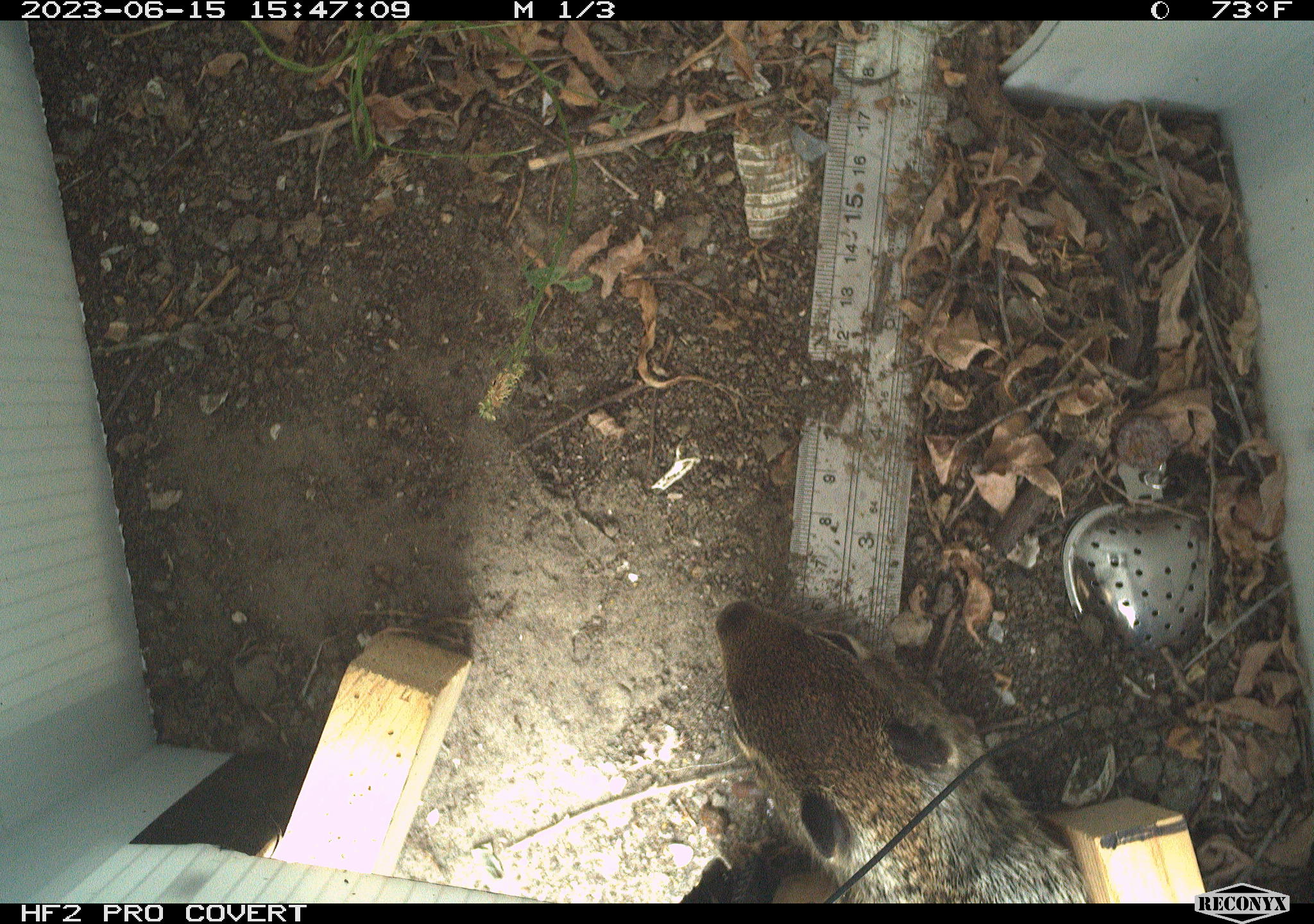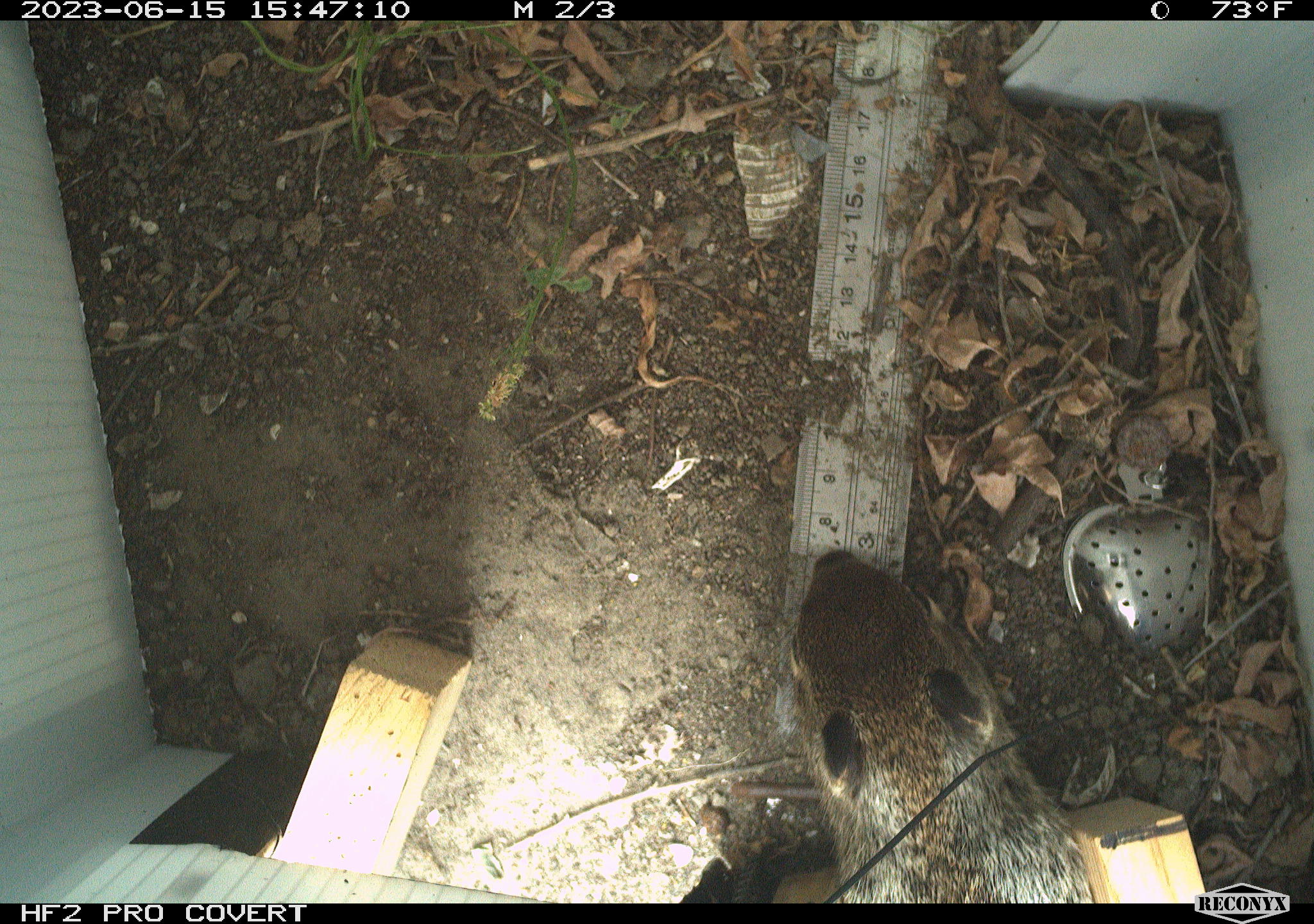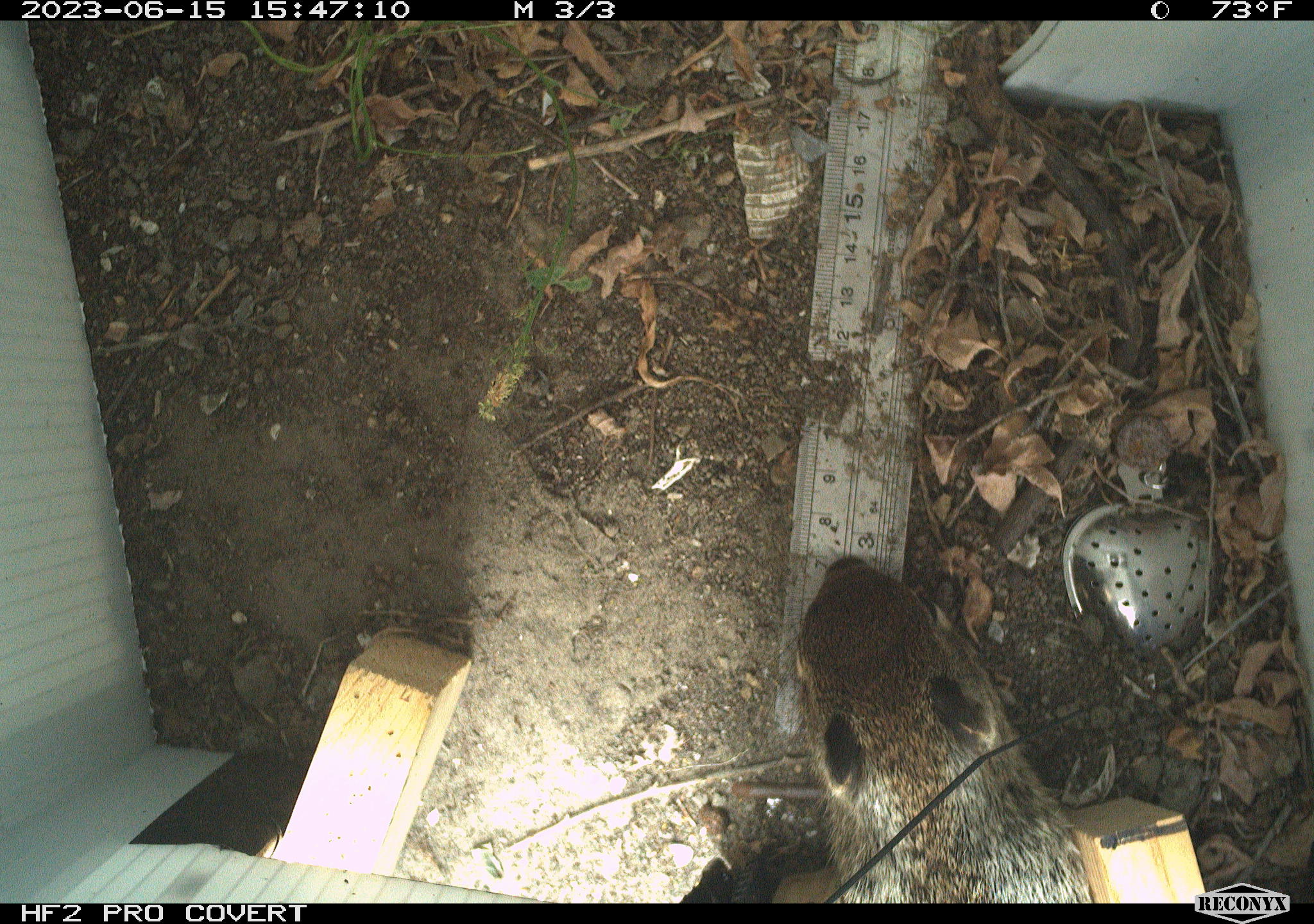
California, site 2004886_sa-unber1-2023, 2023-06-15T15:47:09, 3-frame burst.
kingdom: Animalia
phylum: Chordata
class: Mammalia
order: Rodentia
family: Sciuridae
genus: Otospermophilus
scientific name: Otospermophilus beecheyi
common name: california ground squirrel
California ground squirrel (Otospermophilus beecheyi).